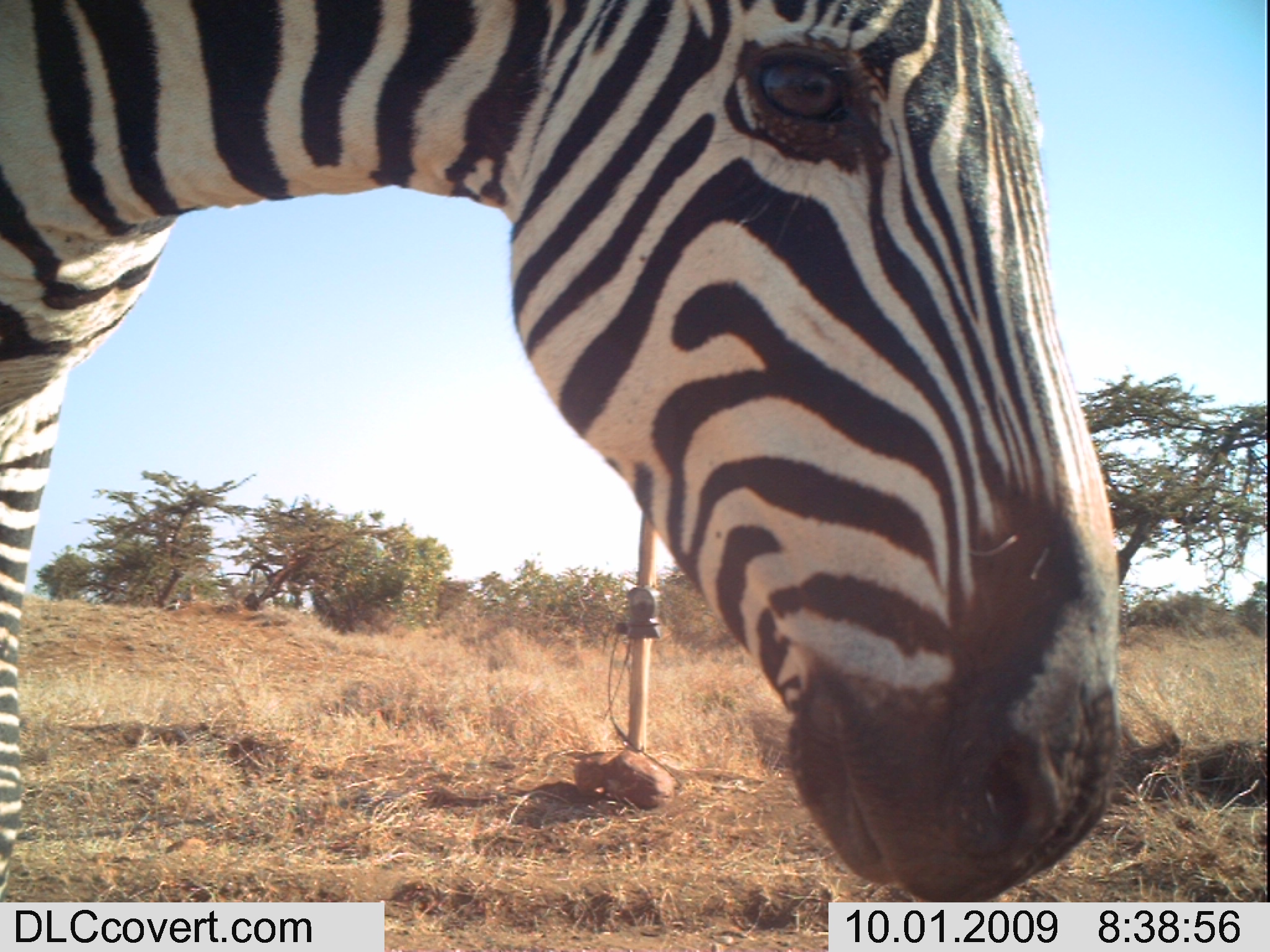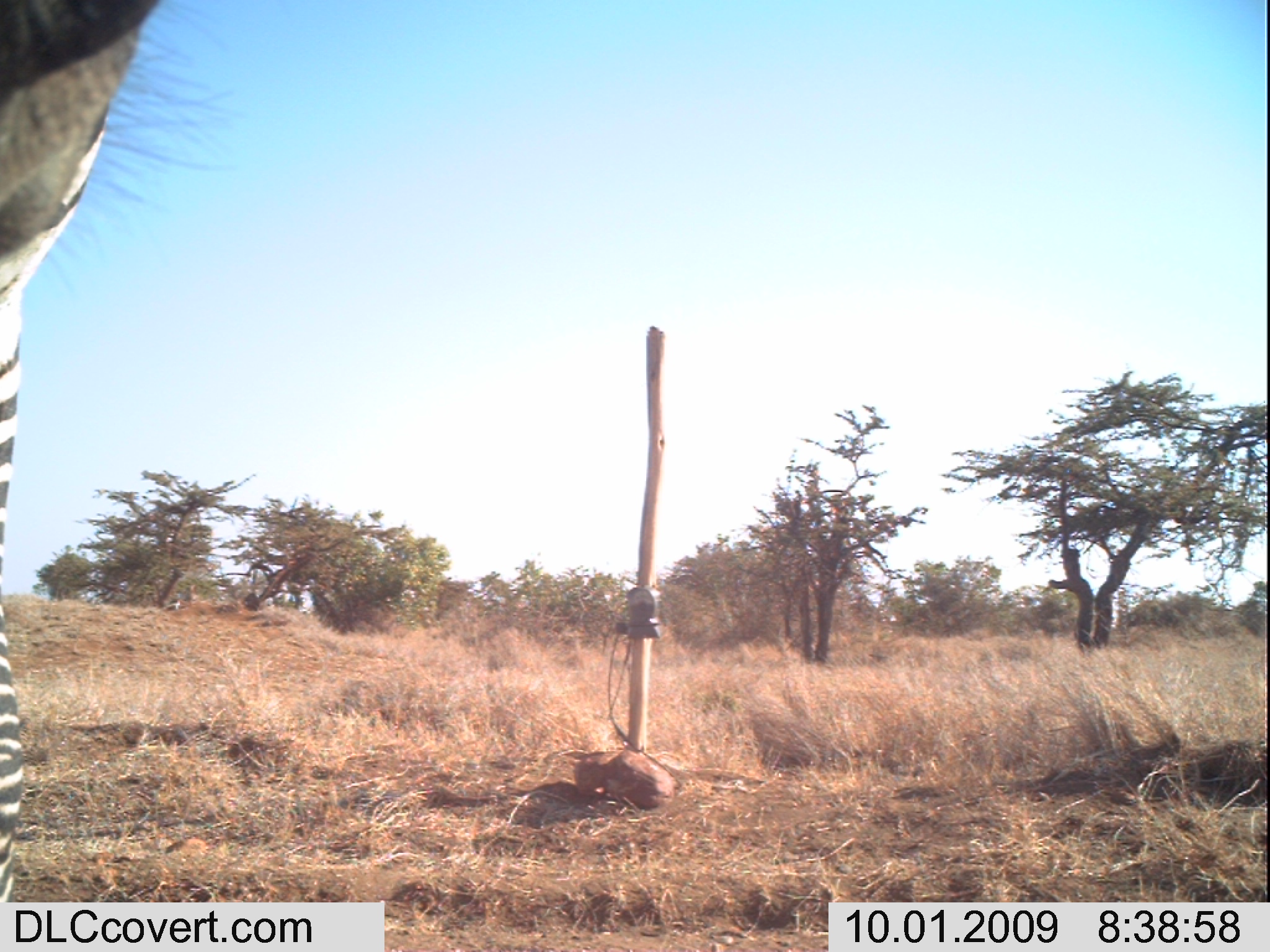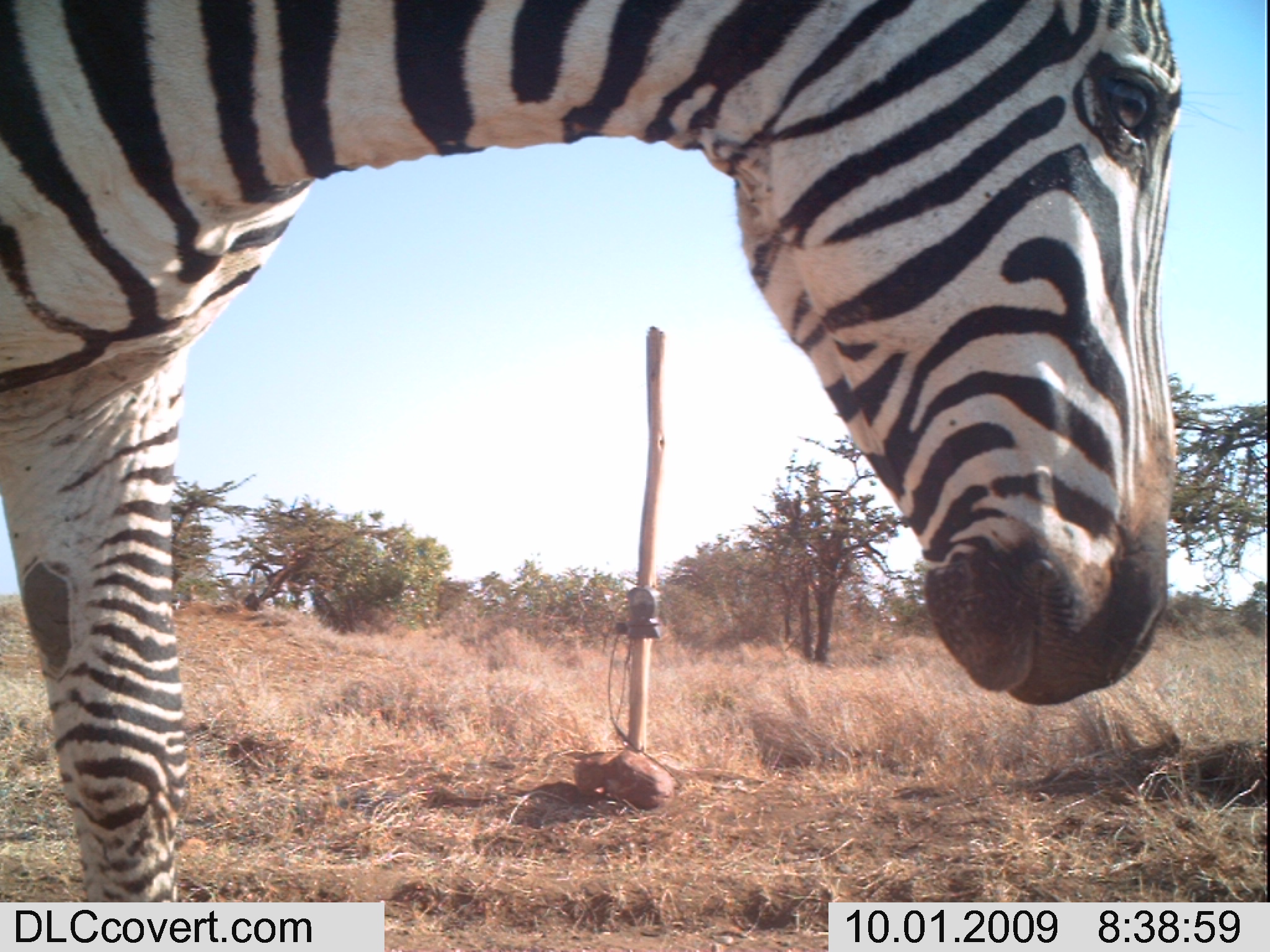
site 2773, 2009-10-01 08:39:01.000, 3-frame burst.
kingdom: Animalia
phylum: Chordata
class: Mammalia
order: Perissodactyla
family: Equidae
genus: Equus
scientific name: Equus quagga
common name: plains zebra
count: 1